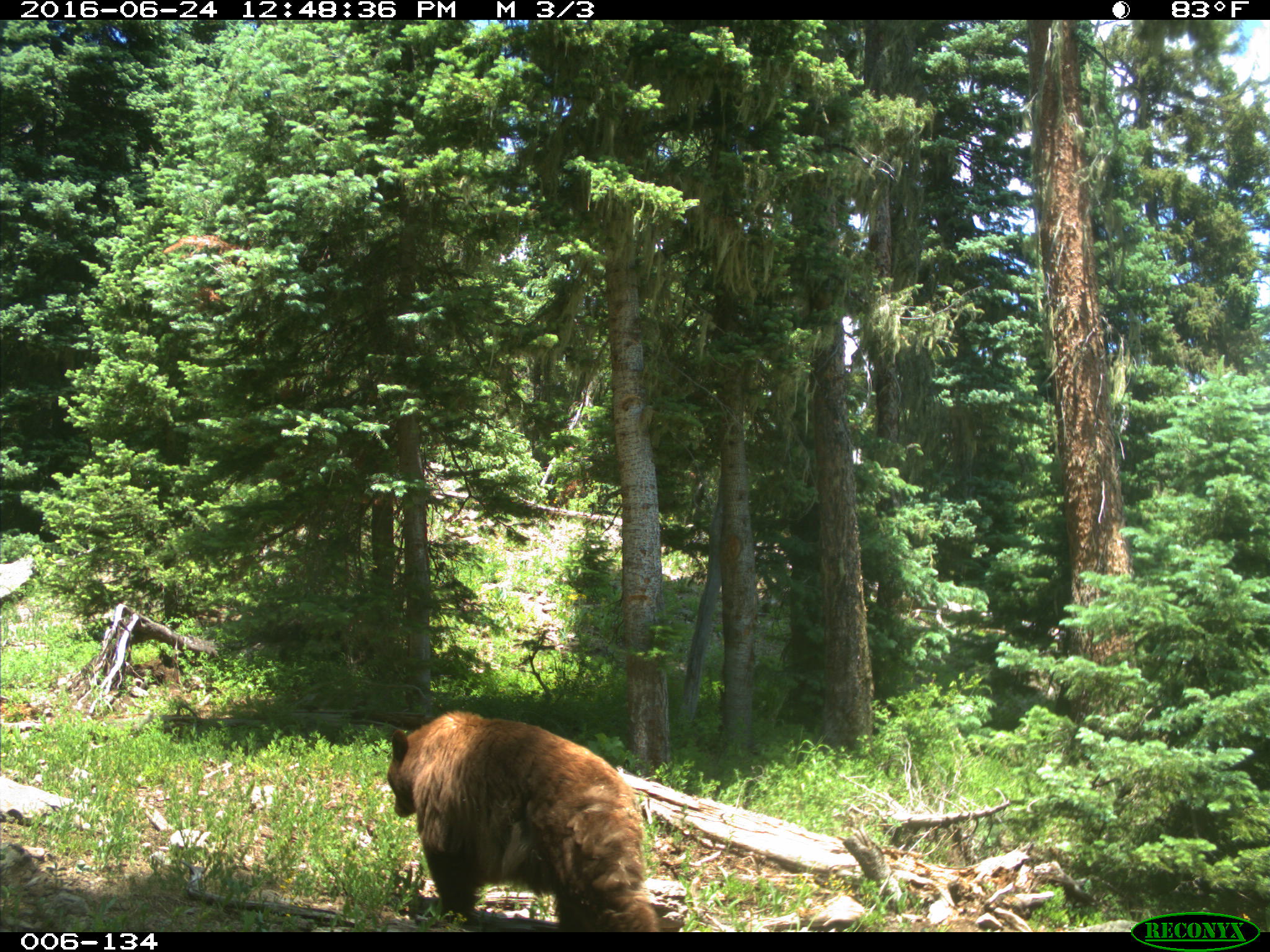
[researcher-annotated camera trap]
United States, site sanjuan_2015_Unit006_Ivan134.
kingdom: Animalia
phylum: Chordata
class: Mammalia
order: Carnivora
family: Ursidae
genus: Ursus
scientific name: Ursus americanus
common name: american black bear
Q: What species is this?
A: Ursus americanus (american black bear).